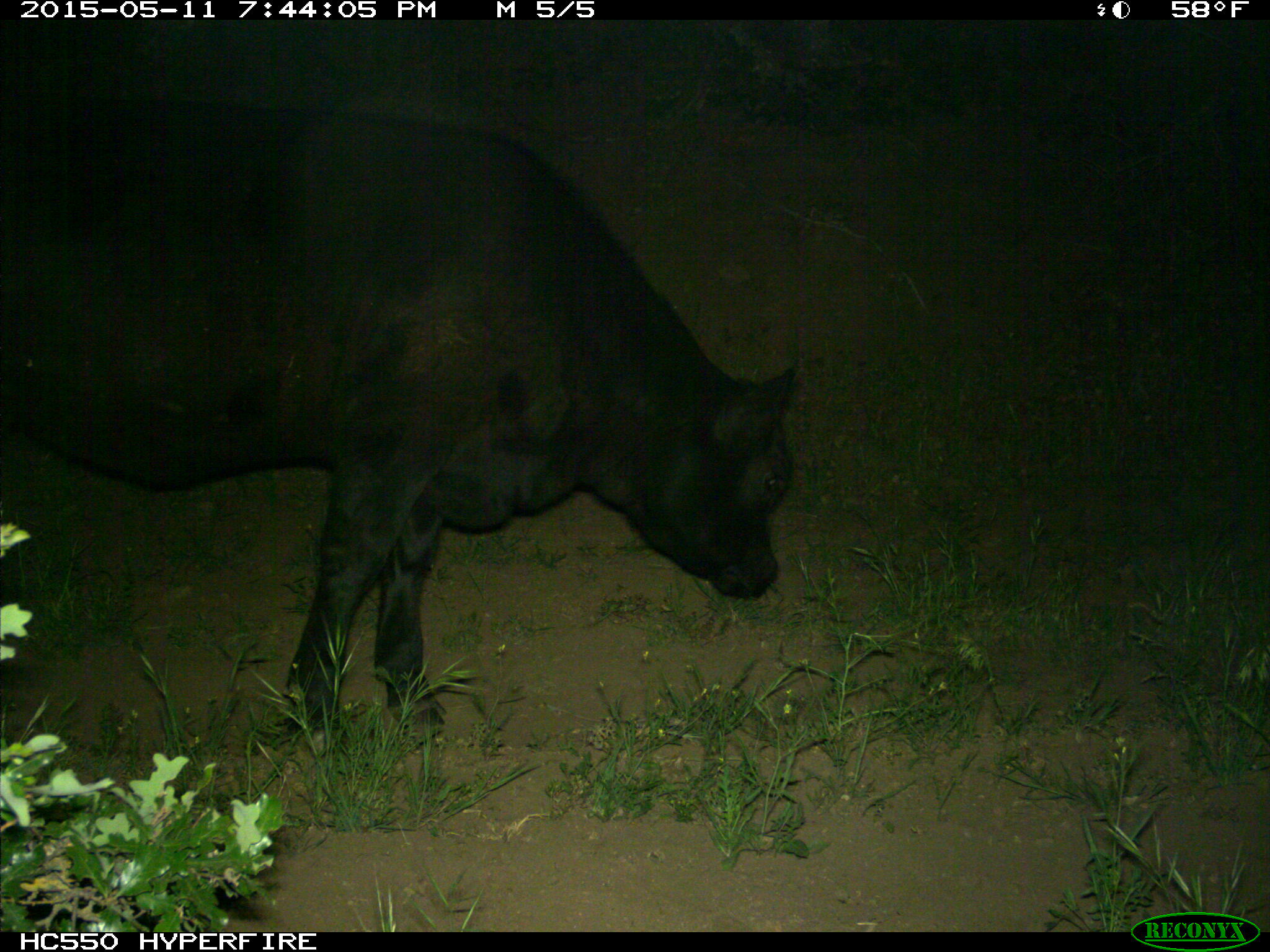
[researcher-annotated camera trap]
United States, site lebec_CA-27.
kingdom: Animalia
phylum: Chordata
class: Mammalia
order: Artiodactyla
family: Bovidae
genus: Bos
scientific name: Bos taurus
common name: domestic cow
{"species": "Bos taurus (domestic cow)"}